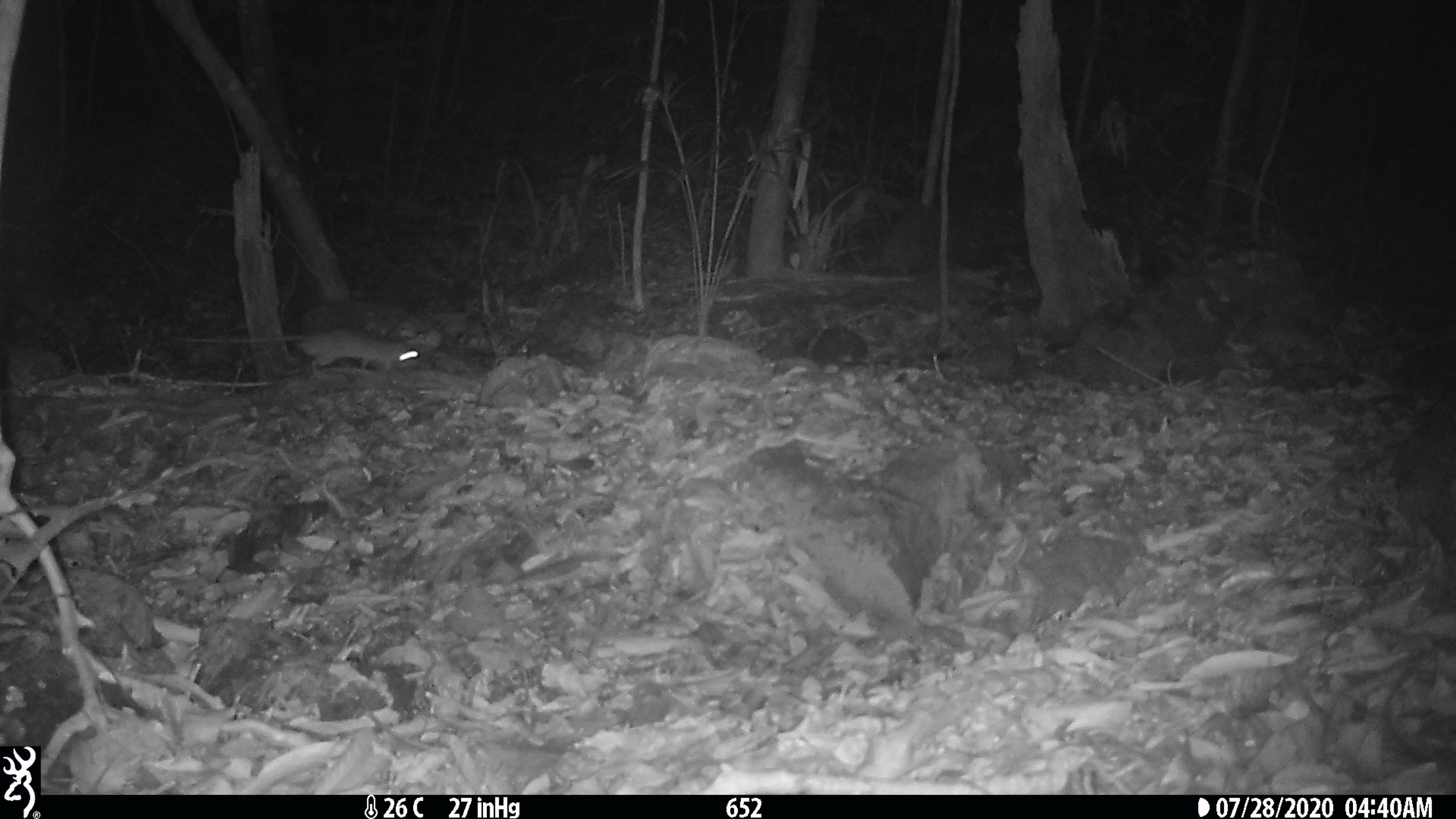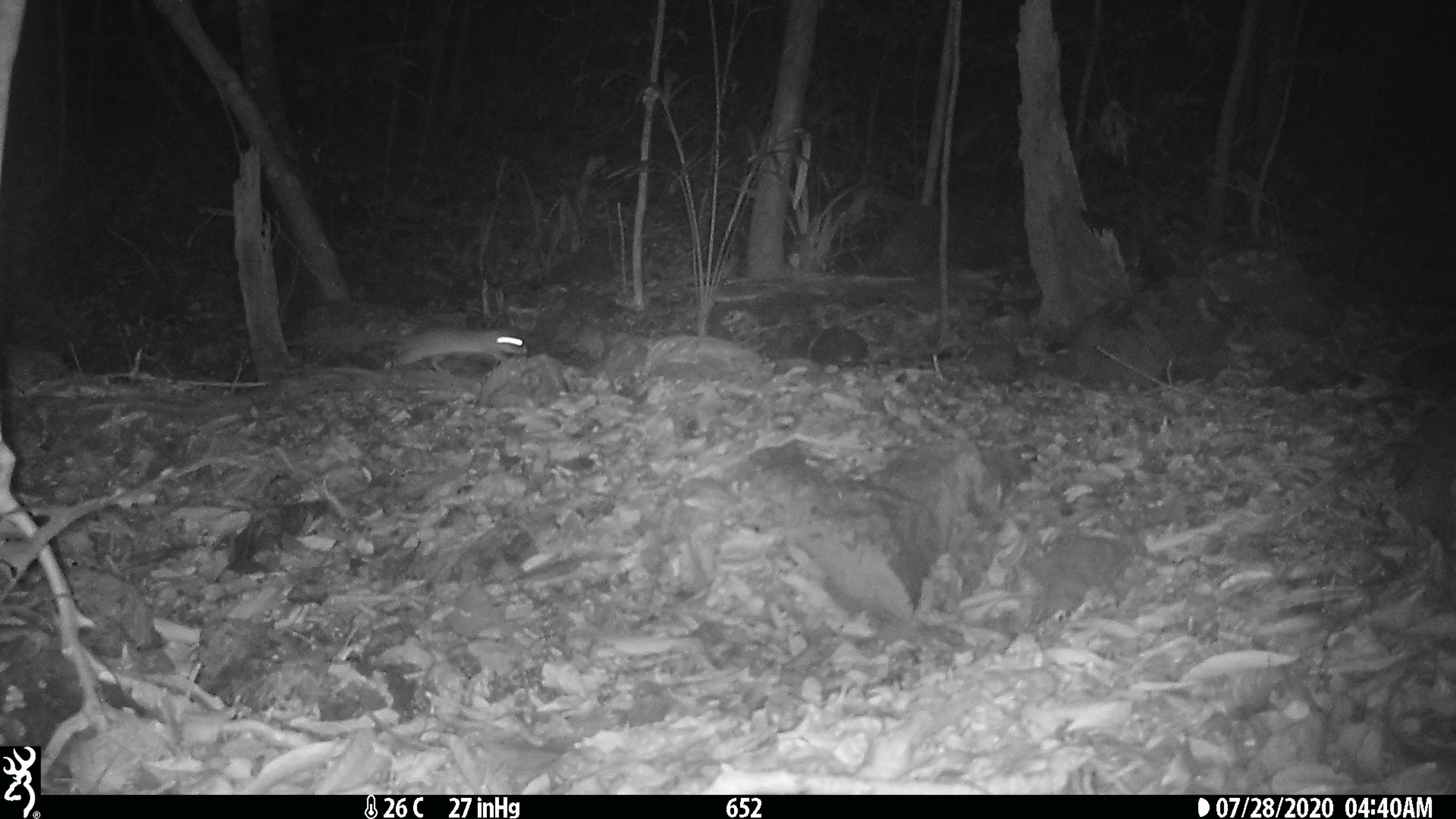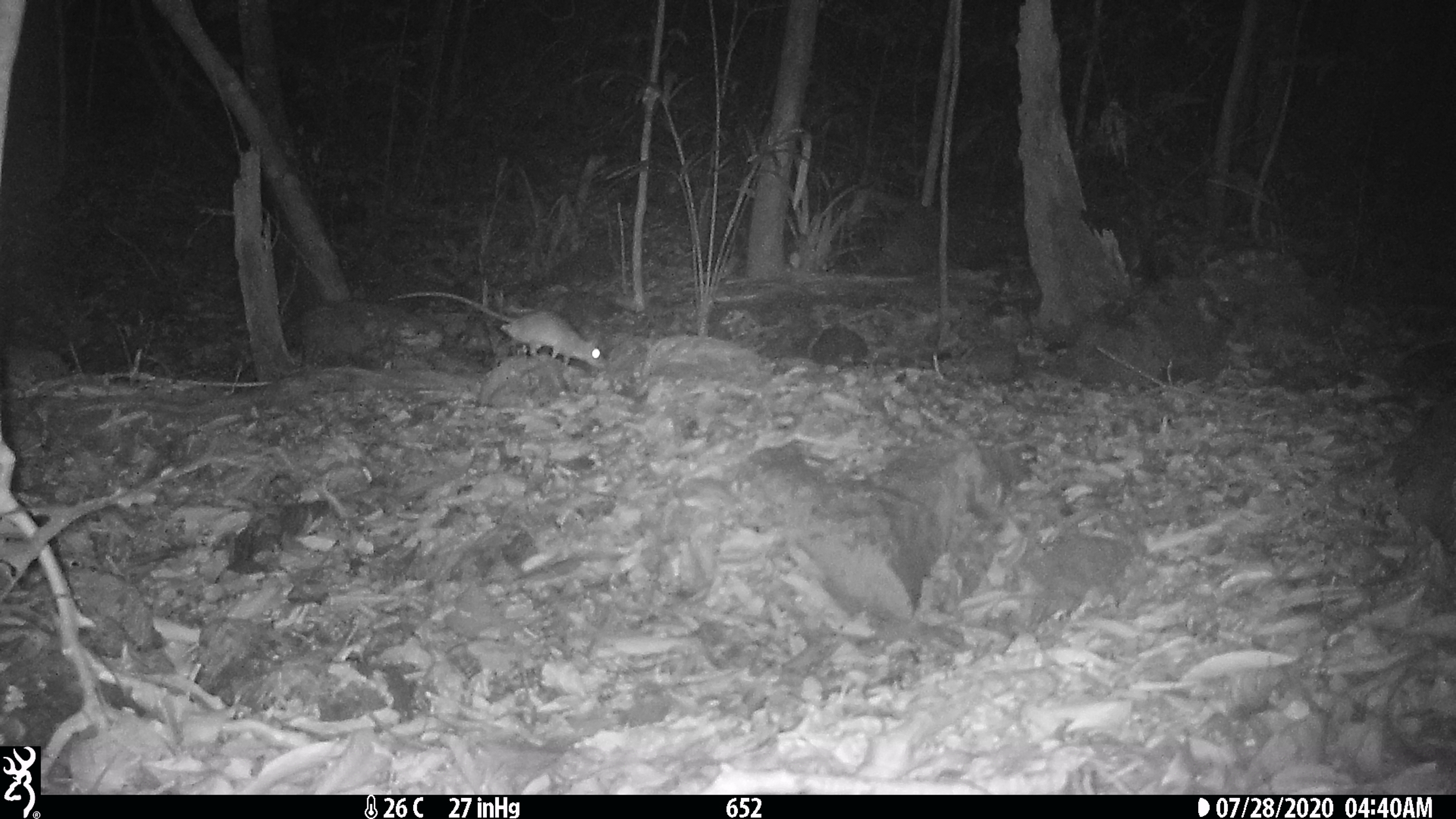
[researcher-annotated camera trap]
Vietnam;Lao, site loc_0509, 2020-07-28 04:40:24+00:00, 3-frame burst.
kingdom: Animalia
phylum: Chordata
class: Mammalia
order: Rodentia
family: Muridae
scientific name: Muridae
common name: old-world mice and rats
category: unidentified murid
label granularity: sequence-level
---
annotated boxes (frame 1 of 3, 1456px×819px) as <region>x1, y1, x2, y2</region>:
unidentified murid: <region>189, 328, 419, 381</region>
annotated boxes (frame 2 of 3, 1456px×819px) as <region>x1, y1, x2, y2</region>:
unidentified murid: <region>288, 324, 526, 371</region>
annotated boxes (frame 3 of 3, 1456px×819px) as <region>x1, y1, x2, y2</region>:
unidentified murid: <region>388, 288, 607, 369</region>